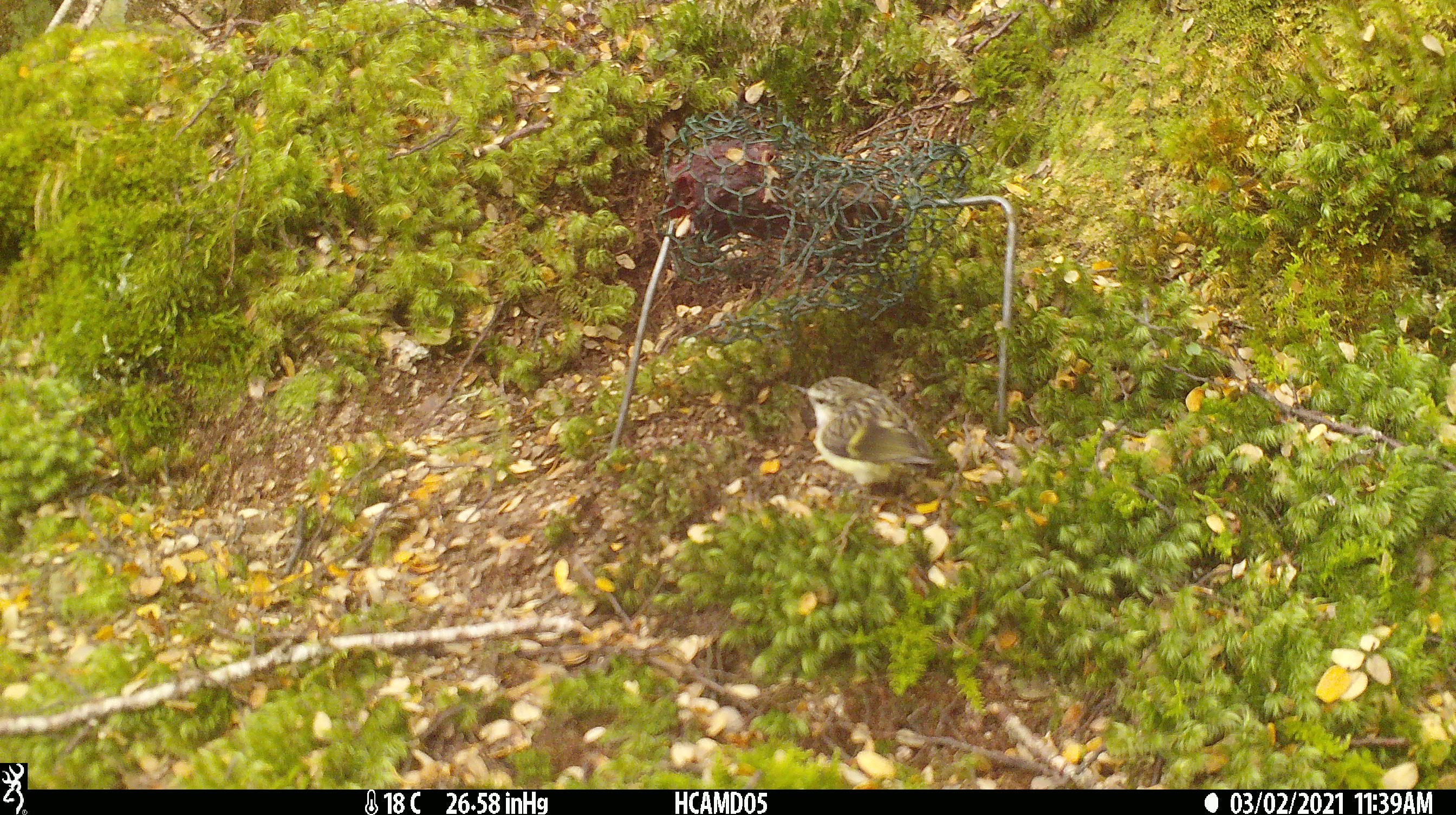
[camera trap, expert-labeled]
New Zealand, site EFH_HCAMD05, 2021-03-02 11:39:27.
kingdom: Animalia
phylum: Chordata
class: Aves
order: Passeriformes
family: Acanthisittidae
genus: Acanthisitta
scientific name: Acanthisitta chloris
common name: rifleman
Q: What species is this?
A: Rifleman (Acanthisitta chloris).